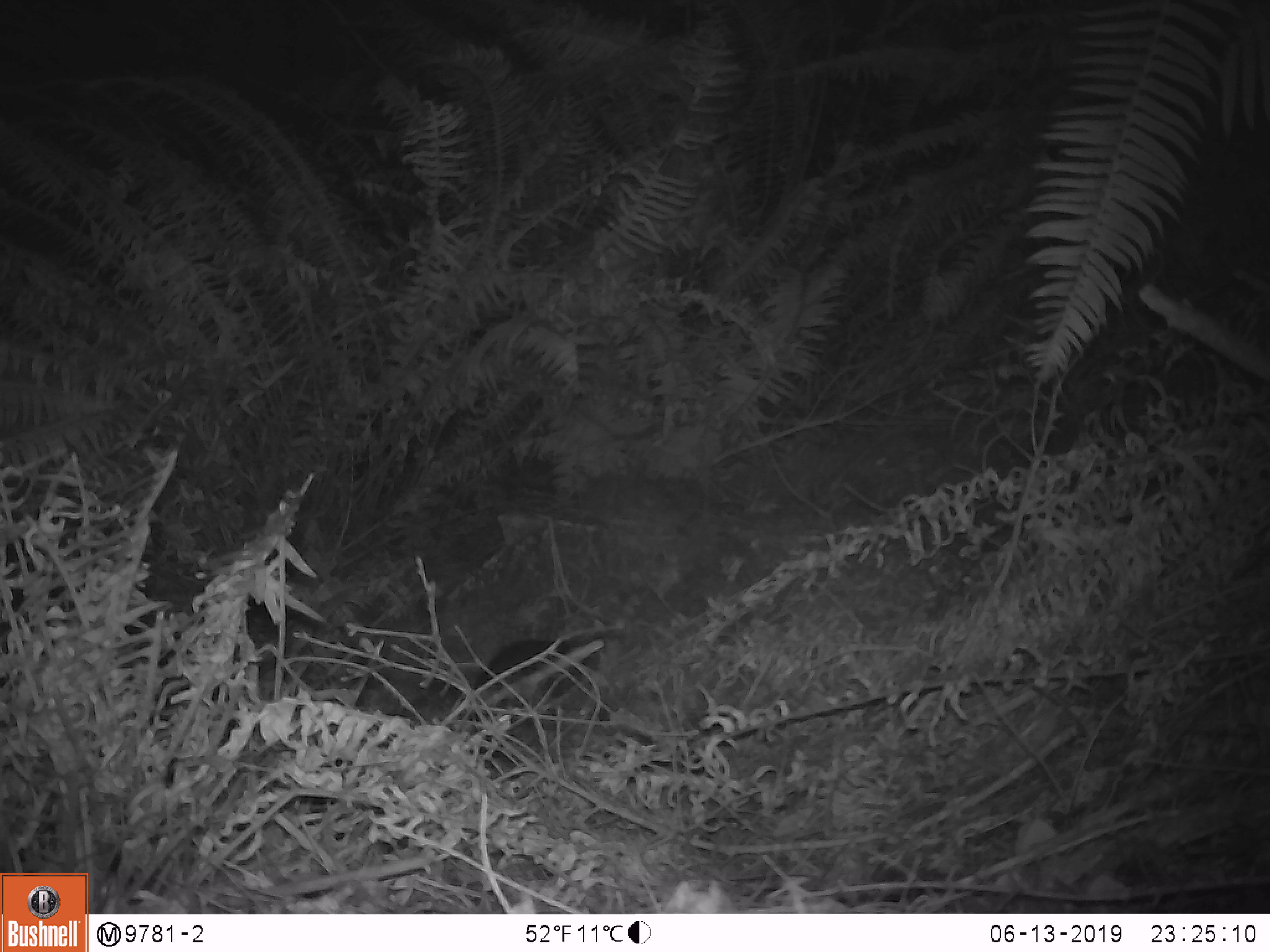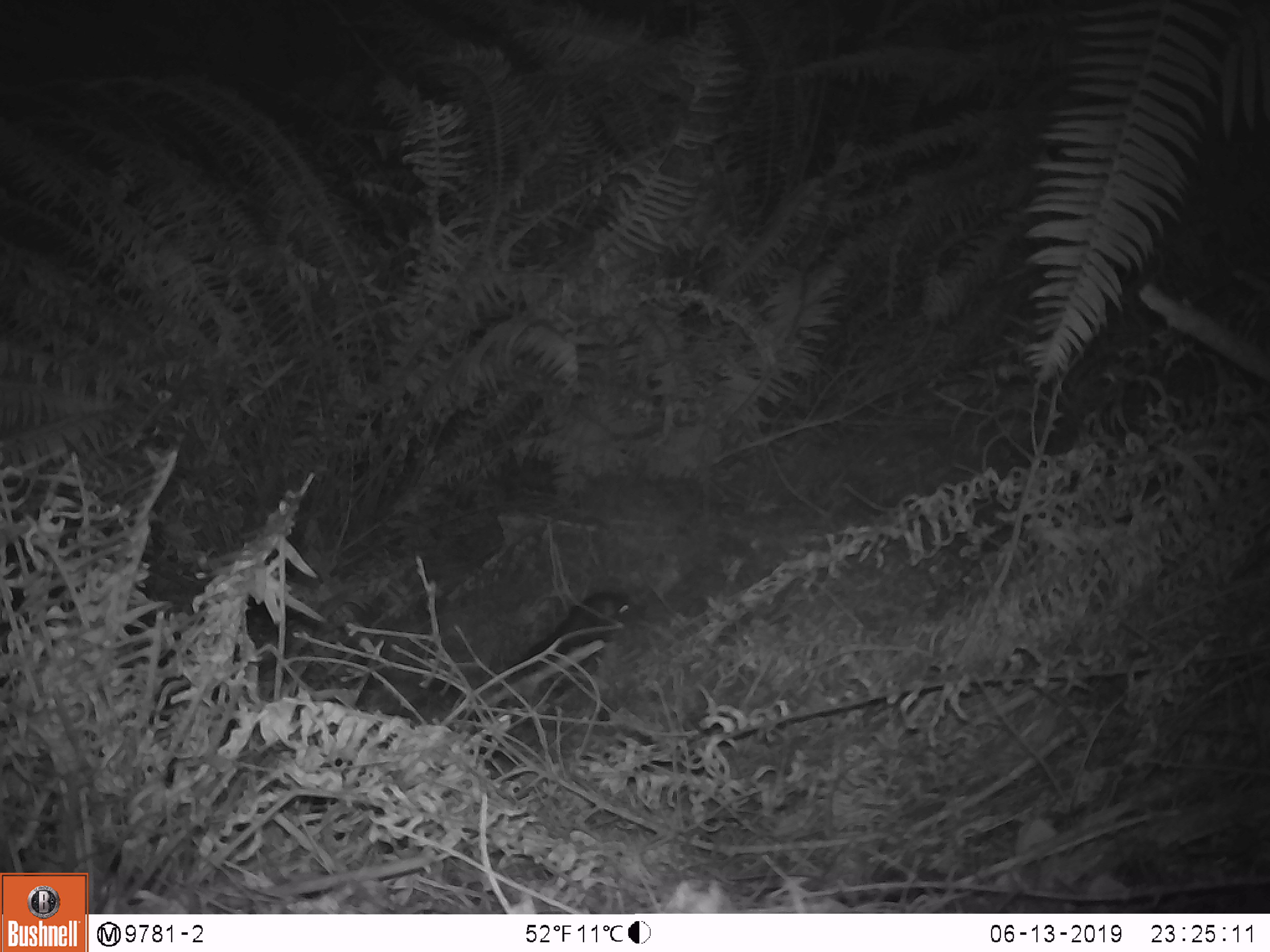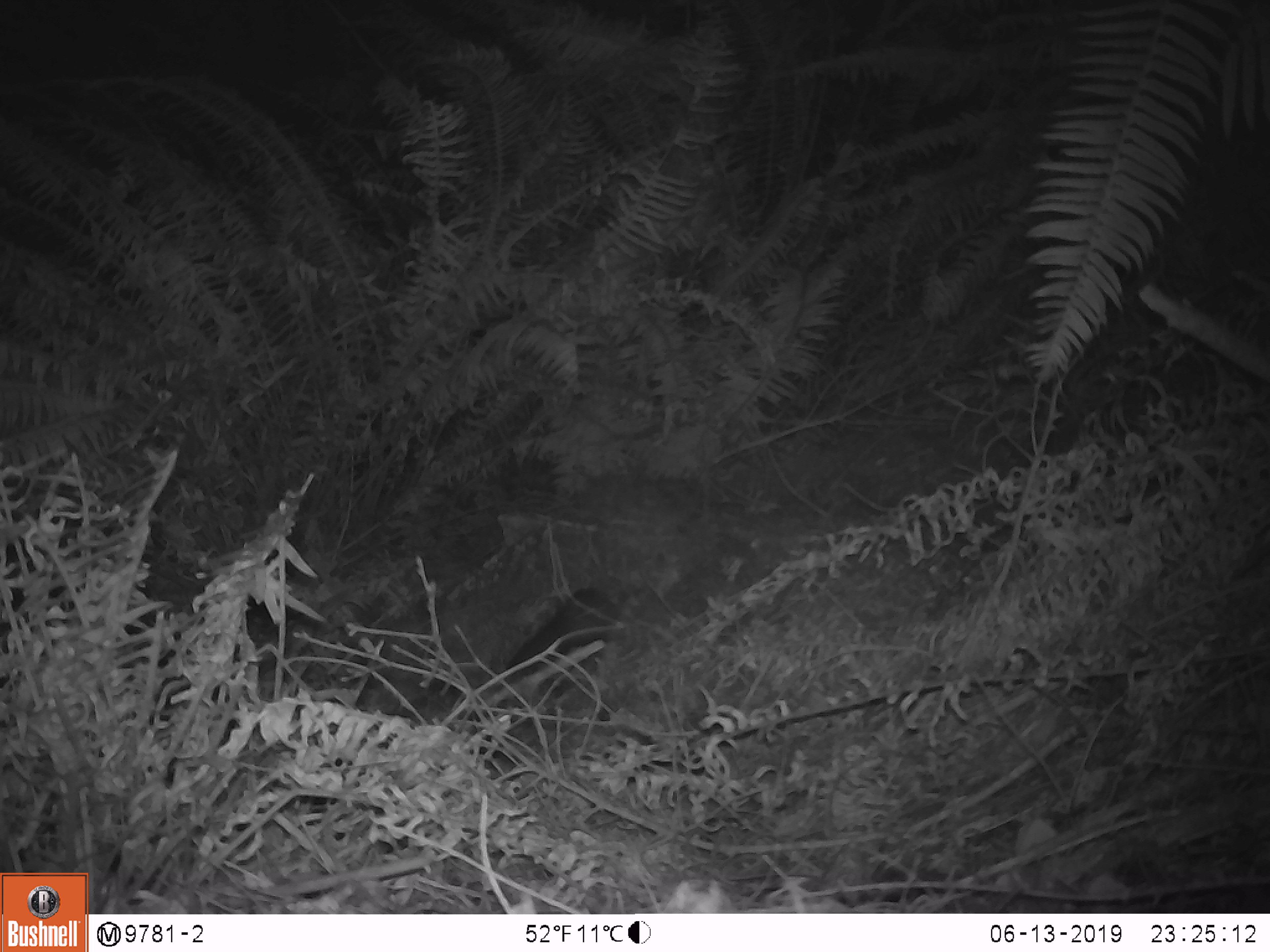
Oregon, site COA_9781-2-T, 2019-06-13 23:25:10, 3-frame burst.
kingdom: Animalia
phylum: Chordata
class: Mammalia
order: Rodentia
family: Aplodontiidae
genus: Aplodontia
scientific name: Aplodontia rufa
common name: mountain beaver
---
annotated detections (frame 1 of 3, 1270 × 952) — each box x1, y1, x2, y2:
mountain beaver: 461, 637, 609, 710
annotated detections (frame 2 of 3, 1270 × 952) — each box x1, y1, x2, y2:
mountain beaver: 517, 589, 631, 688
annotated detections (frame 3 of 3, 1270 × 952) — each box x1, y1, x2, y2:
mountain beaver: 497, 587, 627, 697